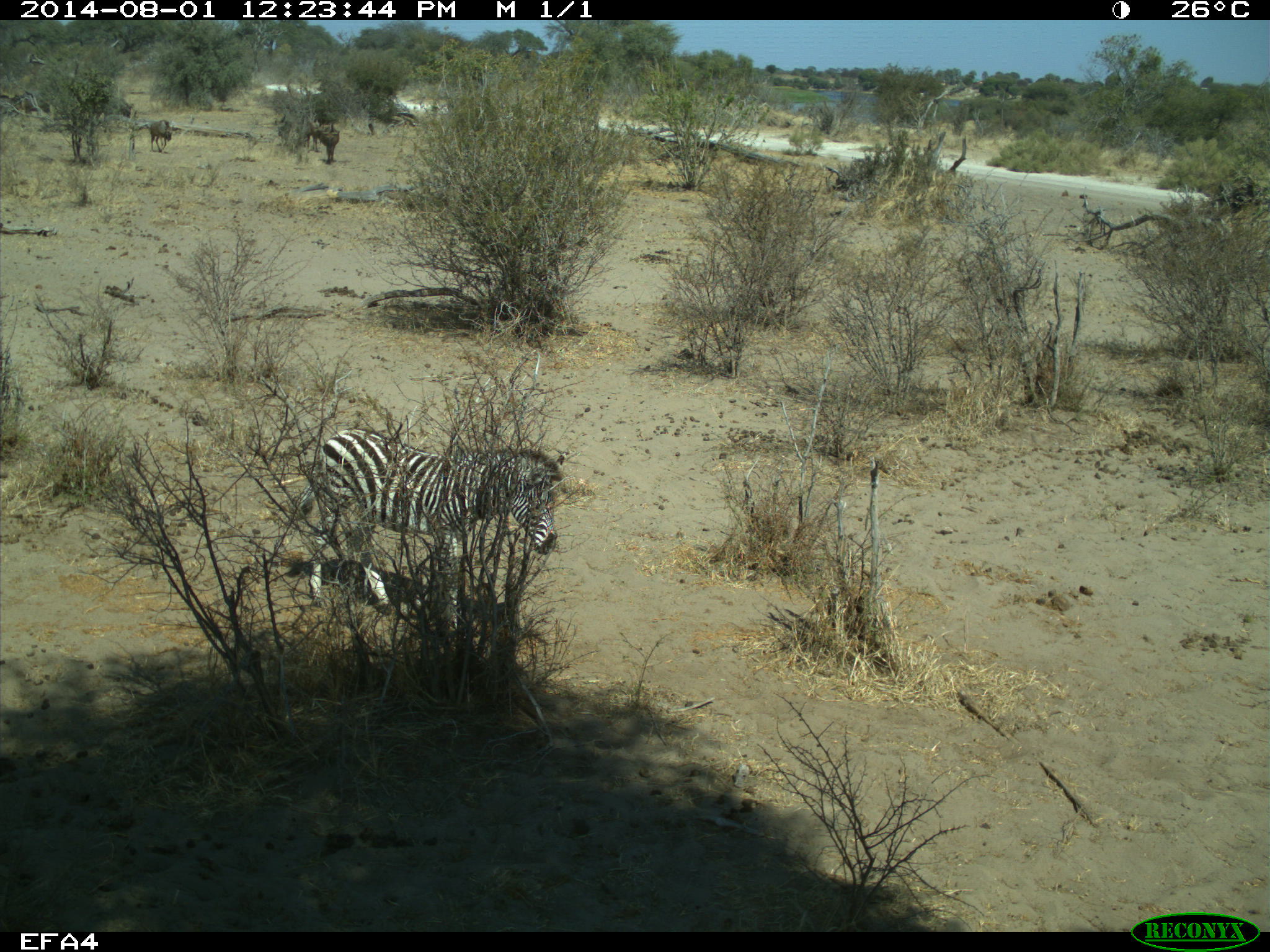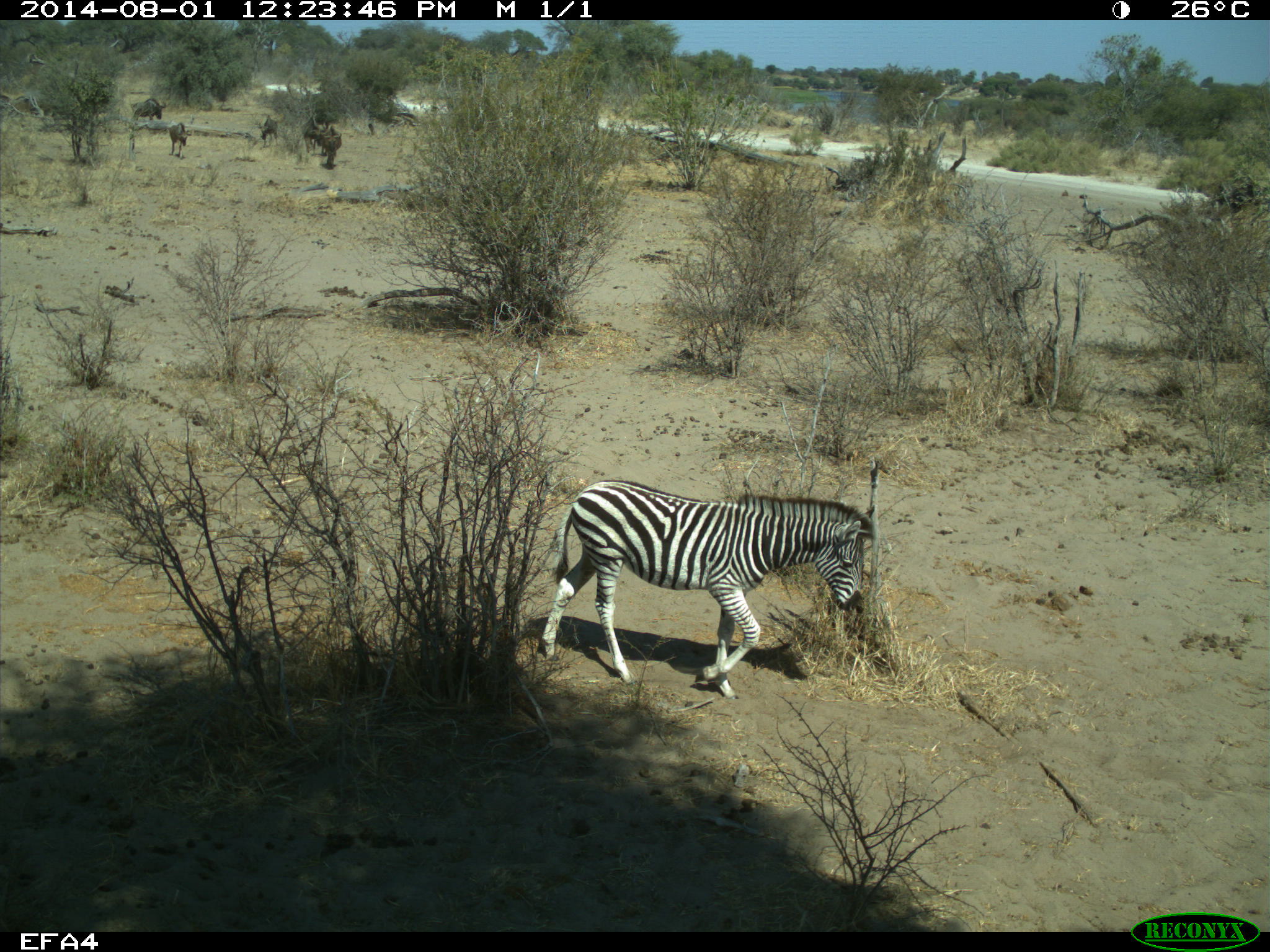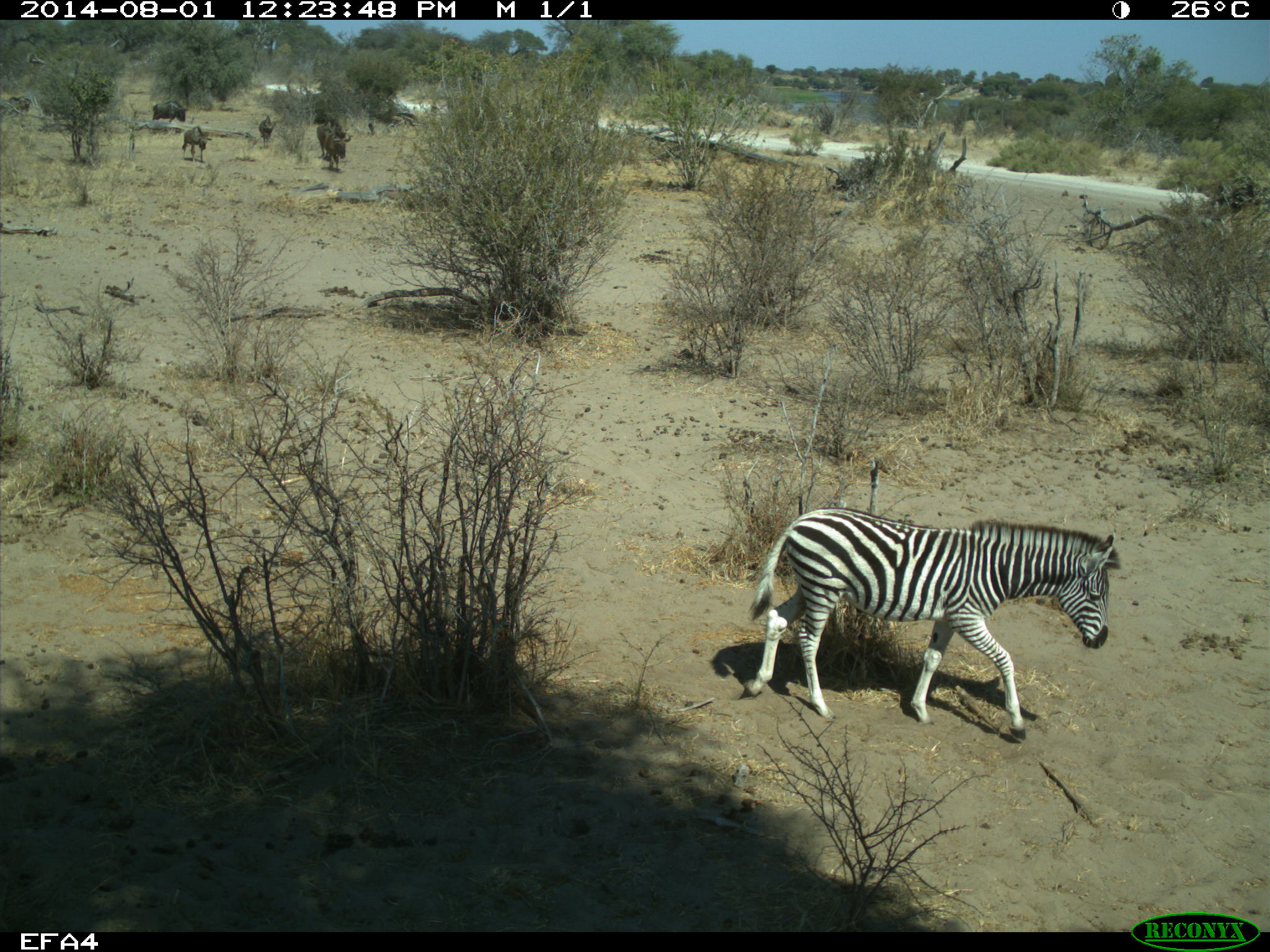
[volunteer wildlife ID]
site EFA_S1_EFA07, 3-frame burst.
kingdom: Animalia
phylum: Chordata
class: Mammalia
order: Artiodactyla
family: Bovidae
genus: Connochaetes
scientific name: Connochaetes taurinus taurinus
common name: blue wildebeest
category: wildebeestblue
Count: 5.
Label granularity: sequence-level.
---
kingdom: Animalia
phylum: Chordata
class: Mammalia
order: Perissodactyla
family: Equidae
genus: Equus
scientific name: Equus quagga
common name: plains zebra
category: zebraplains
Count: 1.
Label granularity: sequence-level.